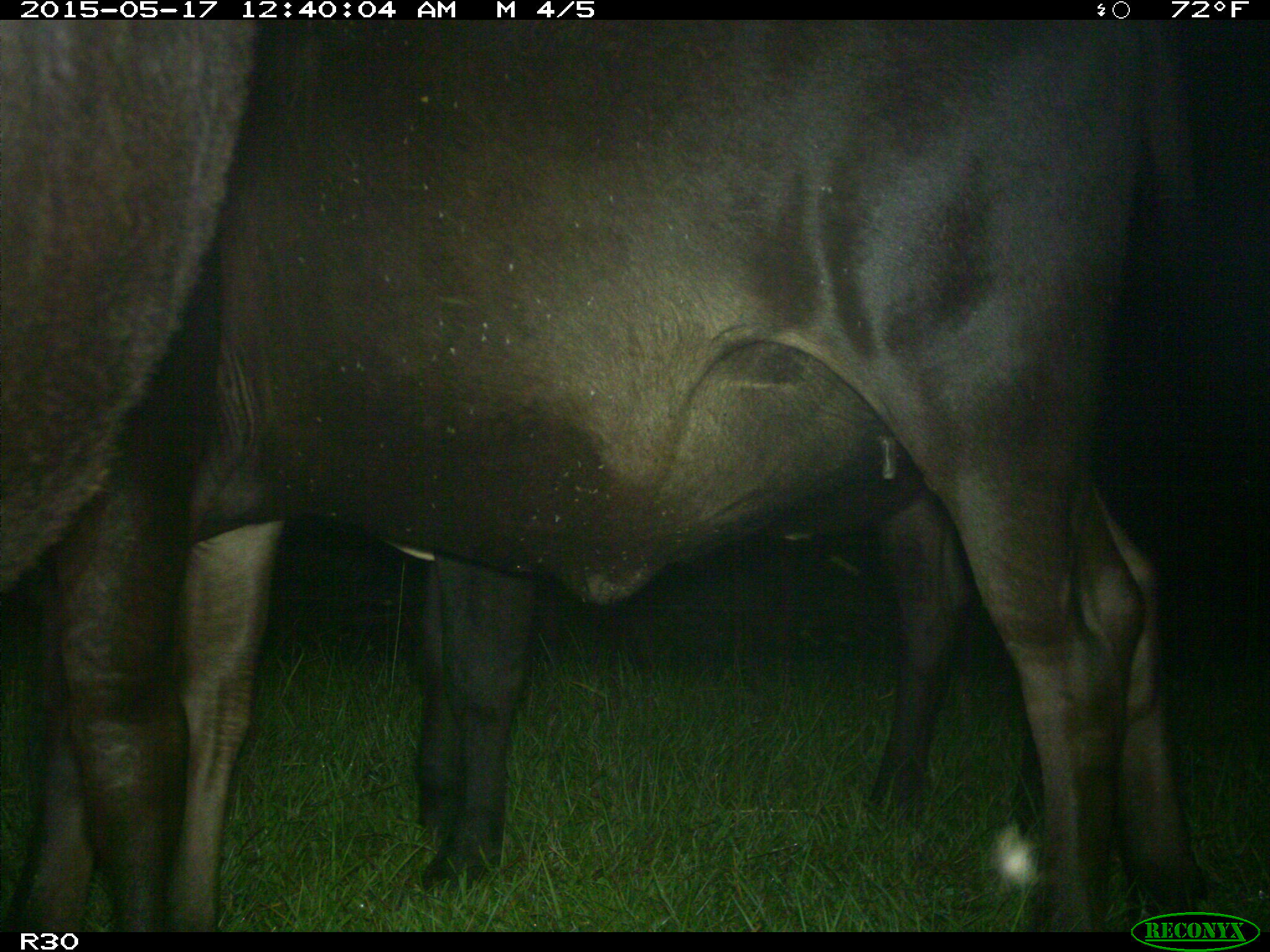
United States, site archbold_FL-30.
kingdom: Animalia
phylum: Chordata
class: Mammalia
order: Artiodactyla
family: Bovidae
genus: Bos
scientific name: Bos taurus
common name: domestic cow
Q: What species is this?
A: Bos taurus (domestic cow).